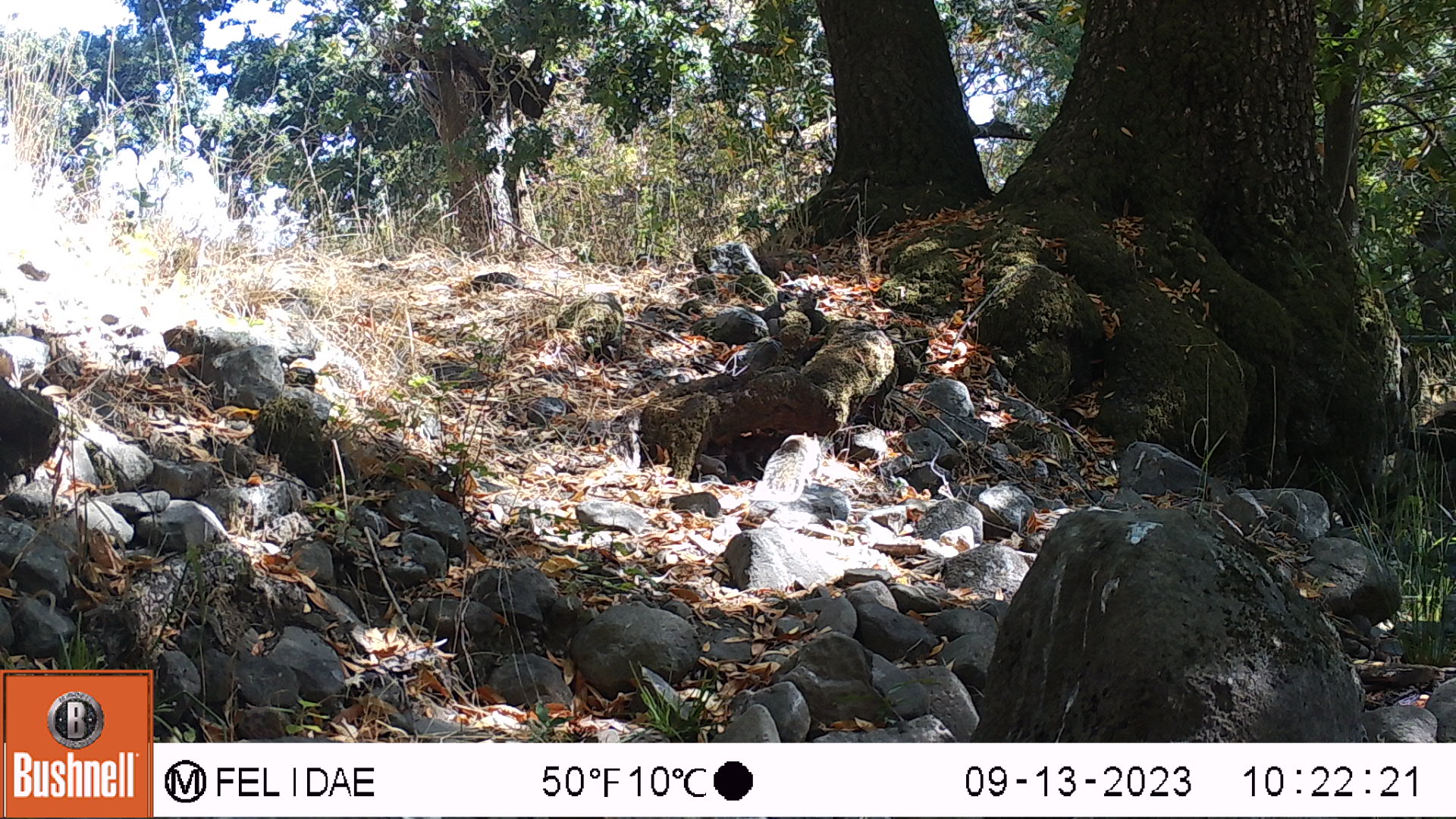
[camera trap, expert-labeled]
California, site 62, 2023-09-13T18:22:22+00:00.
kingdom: Animalia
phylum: Chordata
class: Mammalia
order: Rodentia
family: Sciuridae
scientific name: Sciuridae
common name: squirrel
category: unknown squirrel